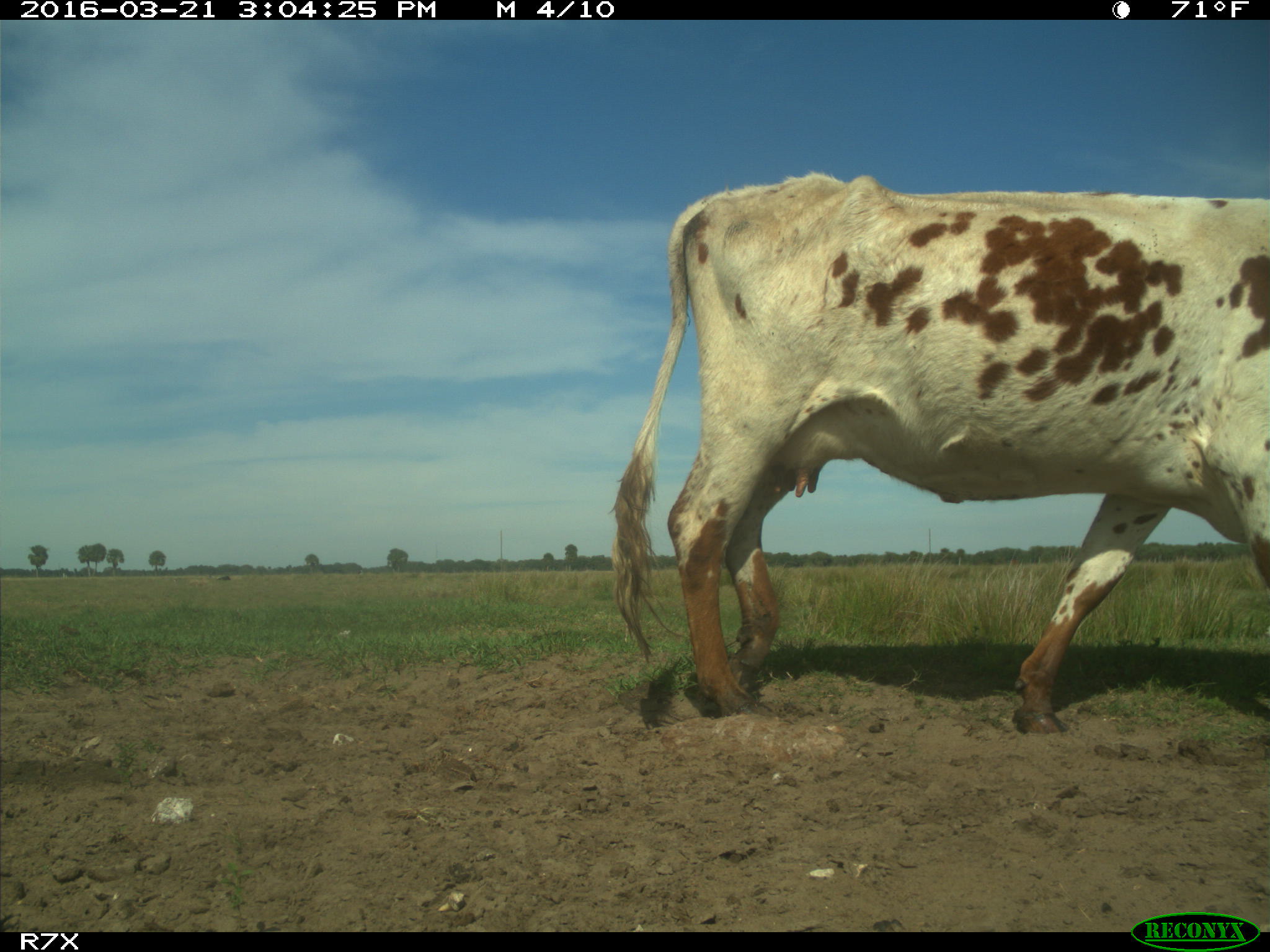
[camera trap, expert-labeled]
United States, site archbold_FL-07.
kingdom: Animalia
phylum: Chordata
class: Mammalia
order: Artiodactyla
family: Bovidae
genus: Bos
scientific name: Bos taurus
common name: domestic cow